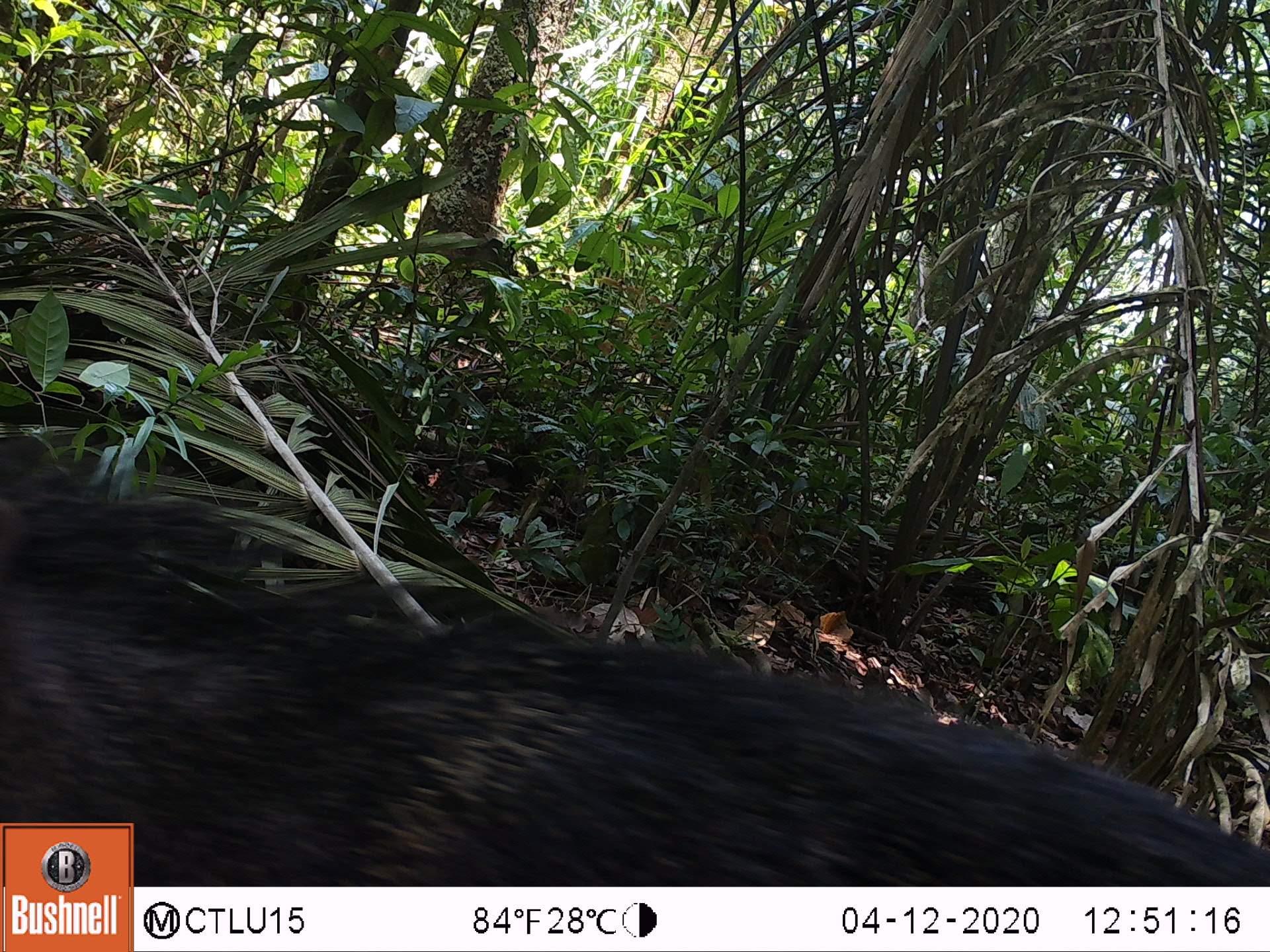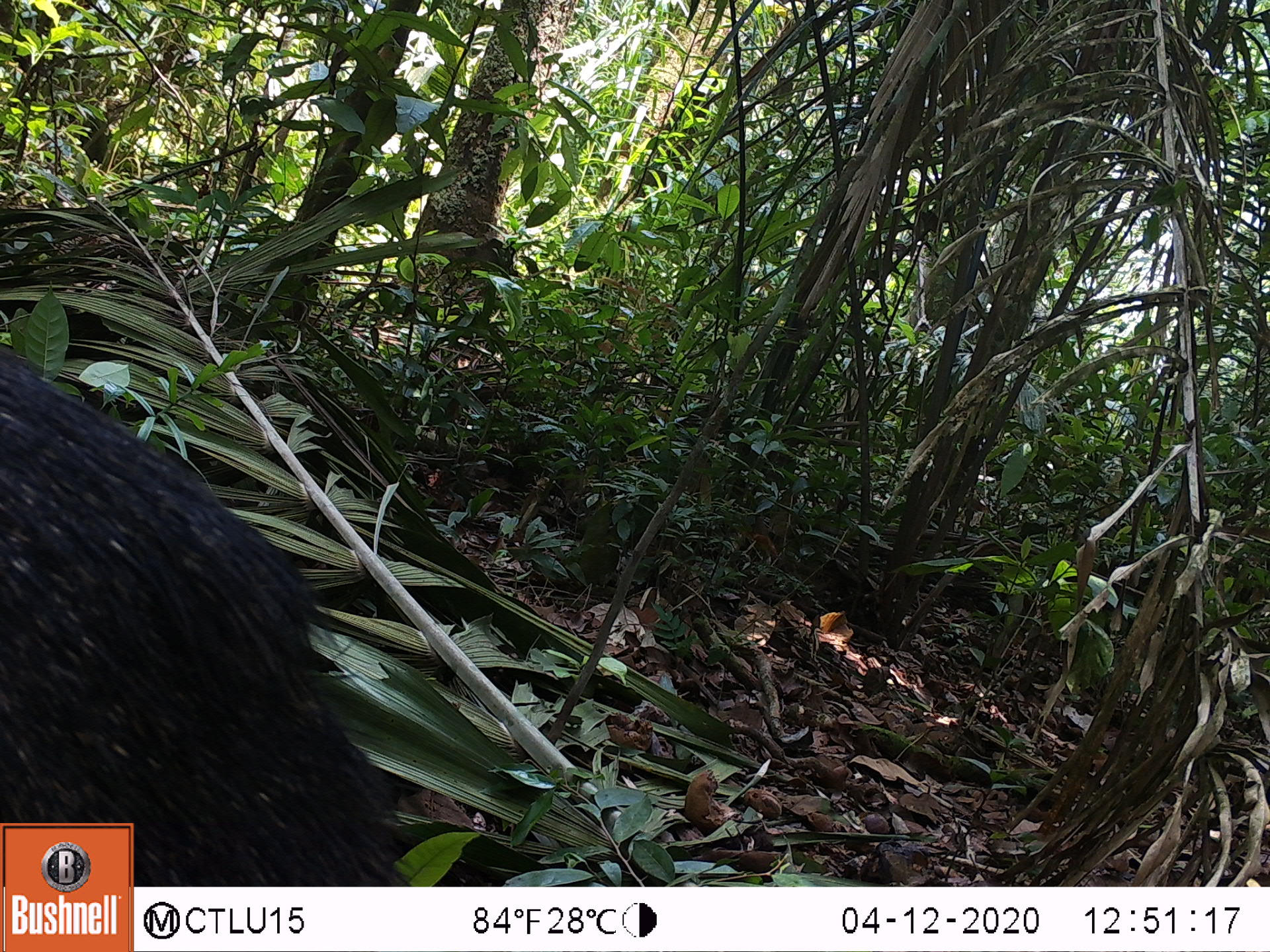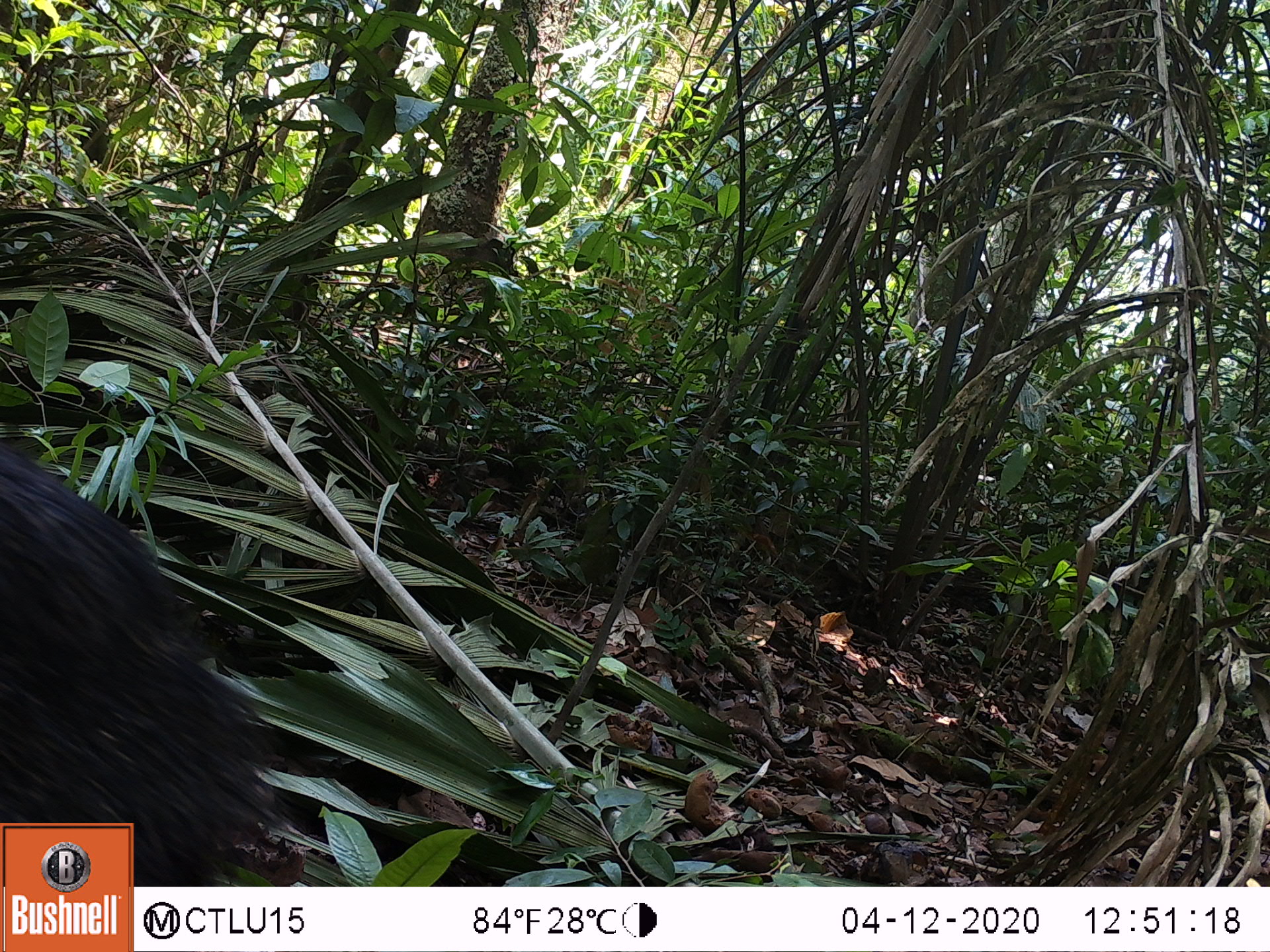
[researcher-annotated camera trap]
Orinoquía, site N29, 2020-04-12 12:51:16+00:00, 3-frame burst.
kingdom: Animalia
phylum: Chordata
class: Mammalia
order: Artiodactyla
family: Tayassuidae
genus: Tayassu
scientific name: Tayassu pecari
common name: white-lipped peccary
White-lipped peccary (Tayassu pecari).